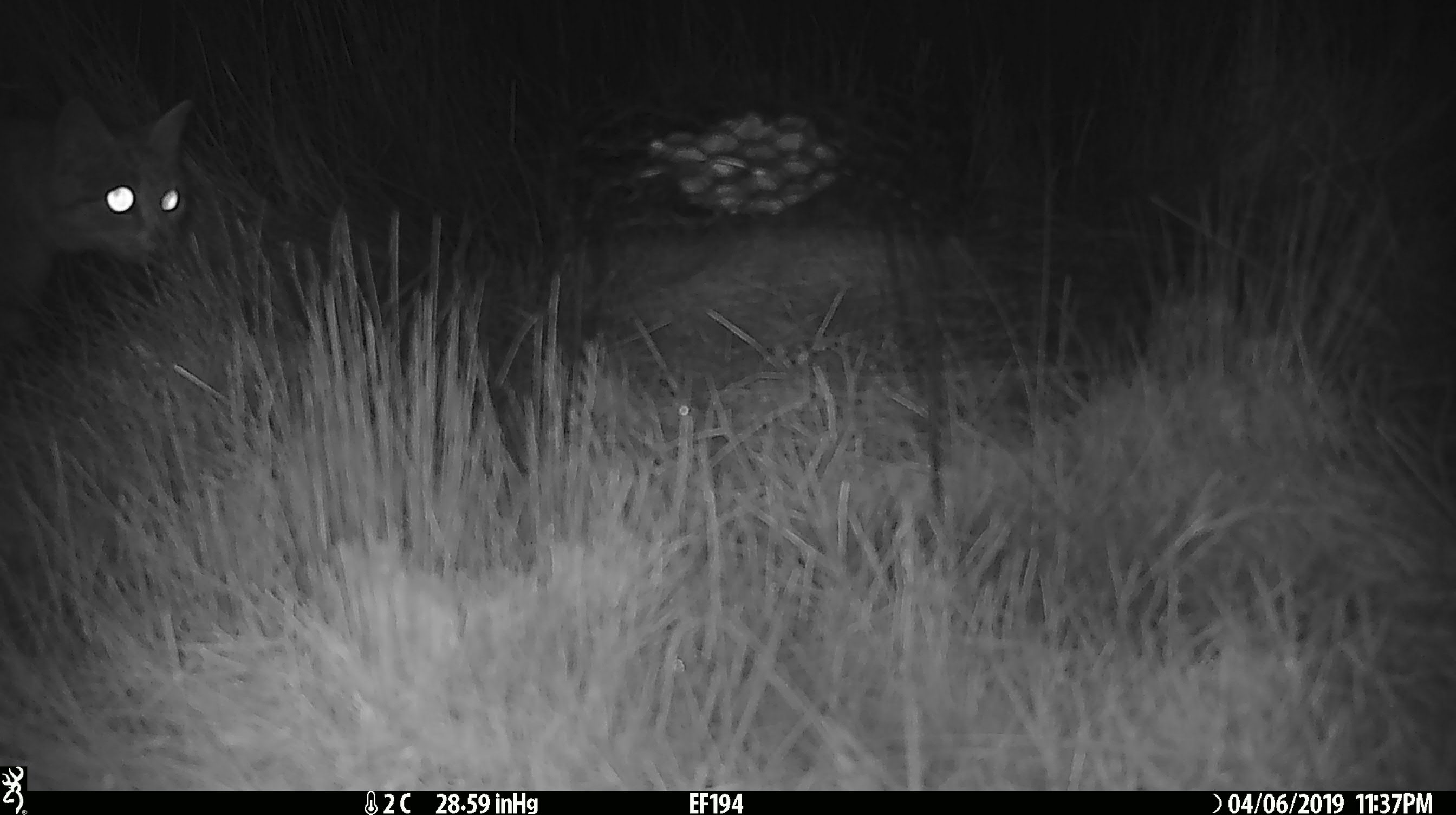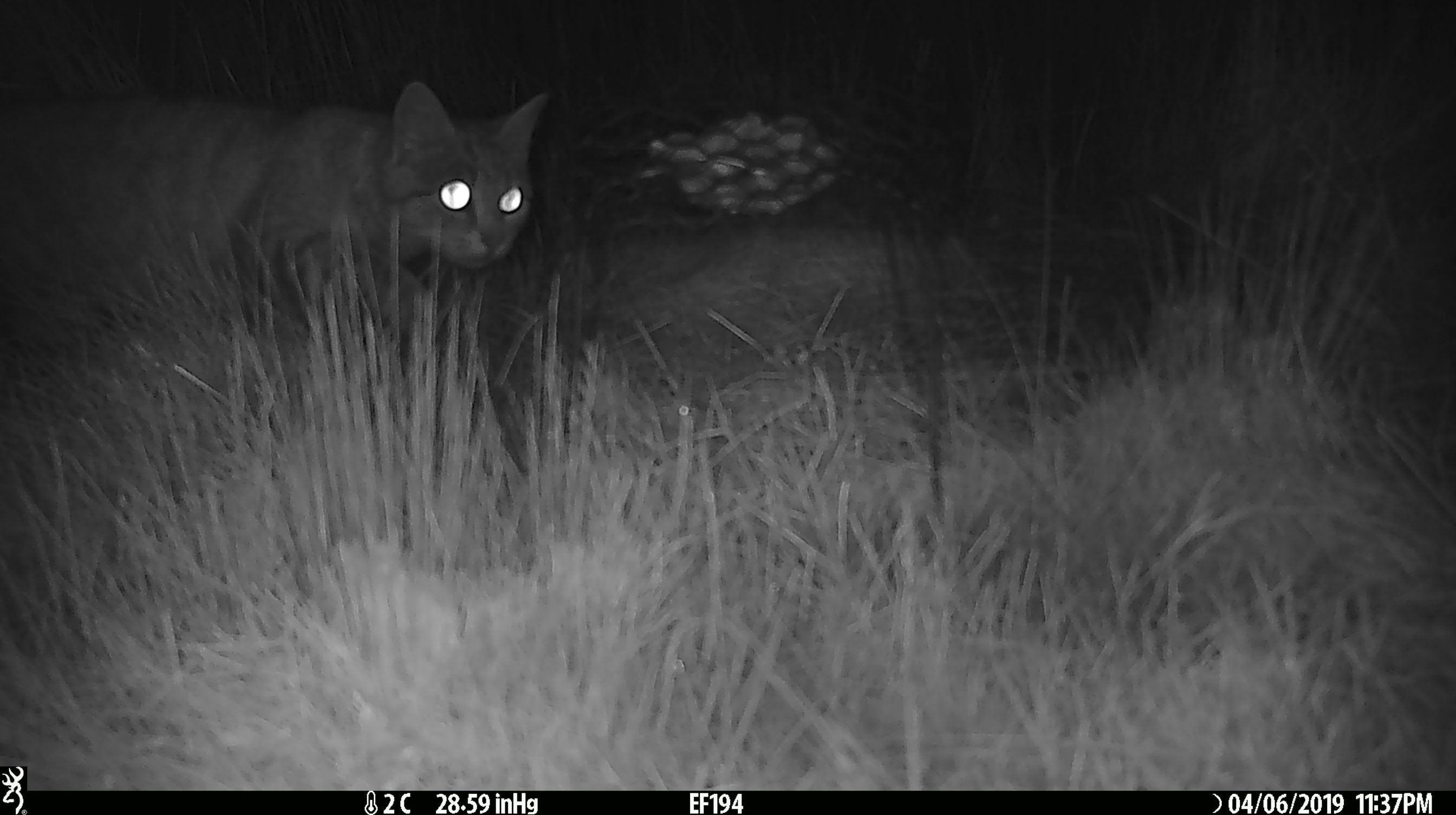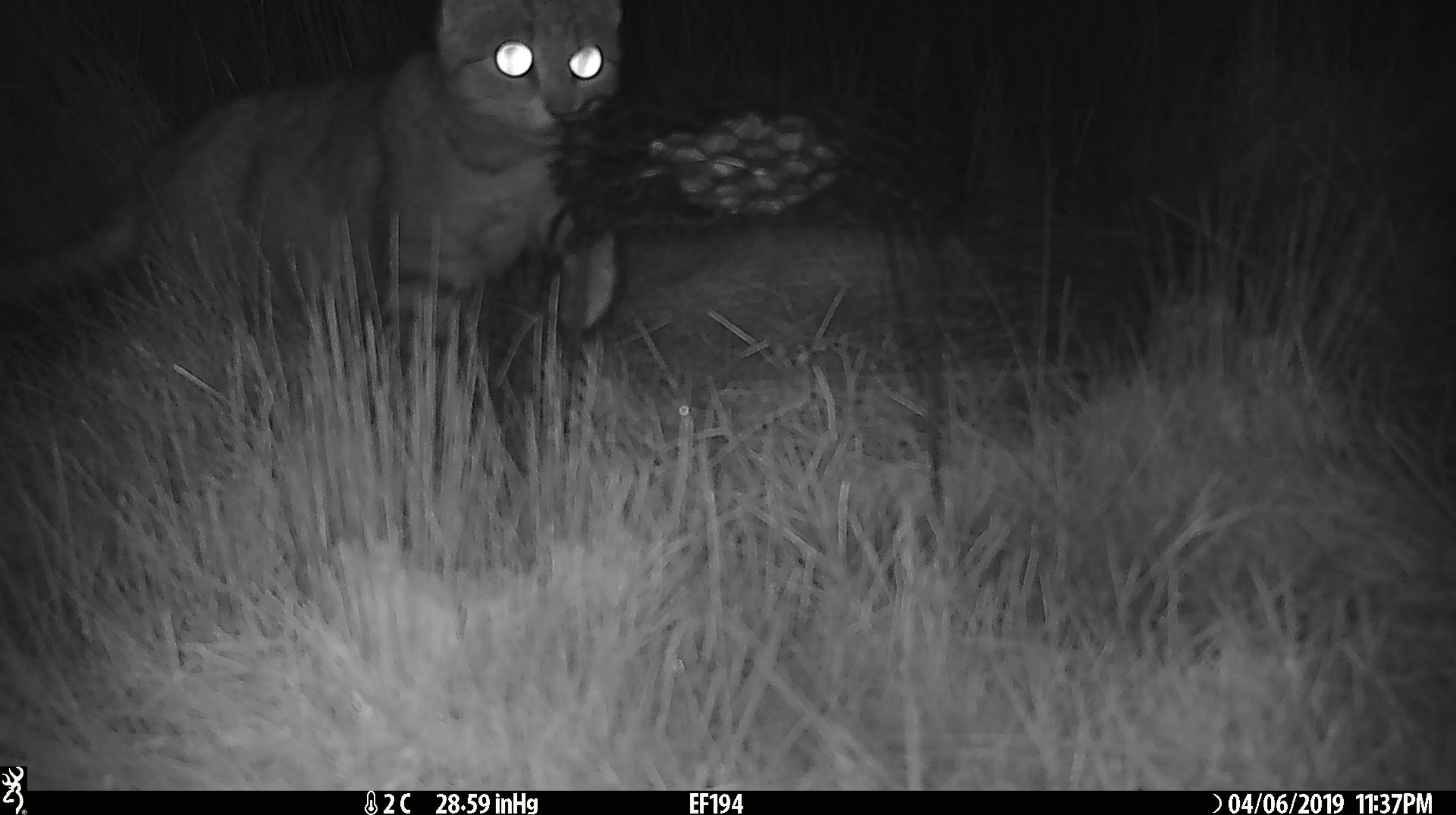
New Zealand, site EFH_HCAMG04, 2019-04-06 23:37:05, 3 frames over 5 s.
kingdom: Animalia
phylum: Chordata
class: Mammalia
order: Carnivora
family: Felidae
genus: Felis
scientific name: Felis catus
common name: domestic cat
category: cat